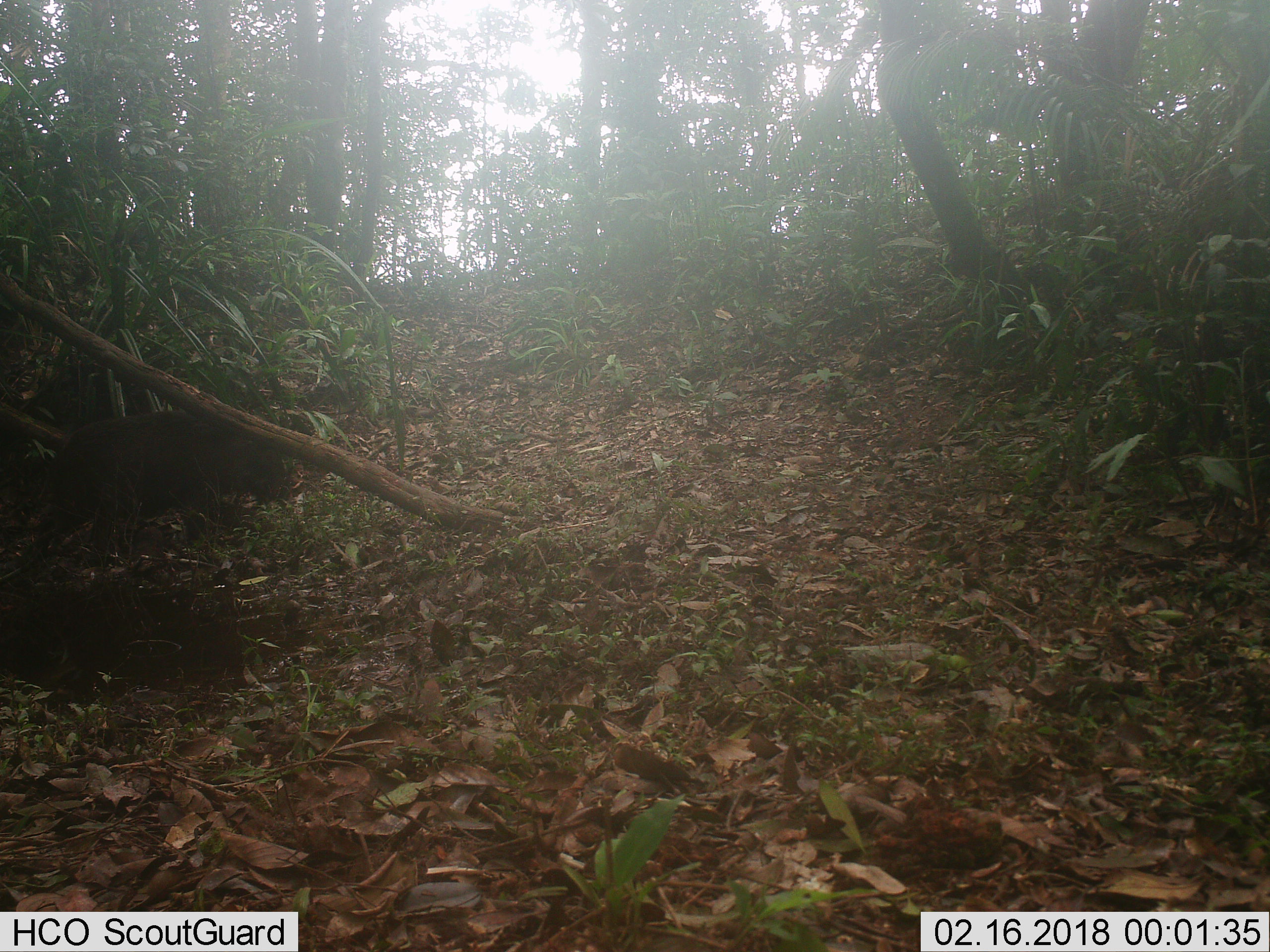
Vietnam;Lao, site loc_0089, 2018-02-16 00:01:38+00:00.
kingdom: Animalia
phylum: Chordata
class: Mammalia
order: Artiodactyla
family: Suidae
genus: Sus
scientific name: Sus scrofa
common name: eurasian wild pig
Eurasian wild pig (Sus scrofa). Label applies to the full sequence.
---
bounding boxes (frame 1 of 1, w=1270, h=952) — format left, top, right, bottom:
eurasian wild pig: 49, 408, 289, 556